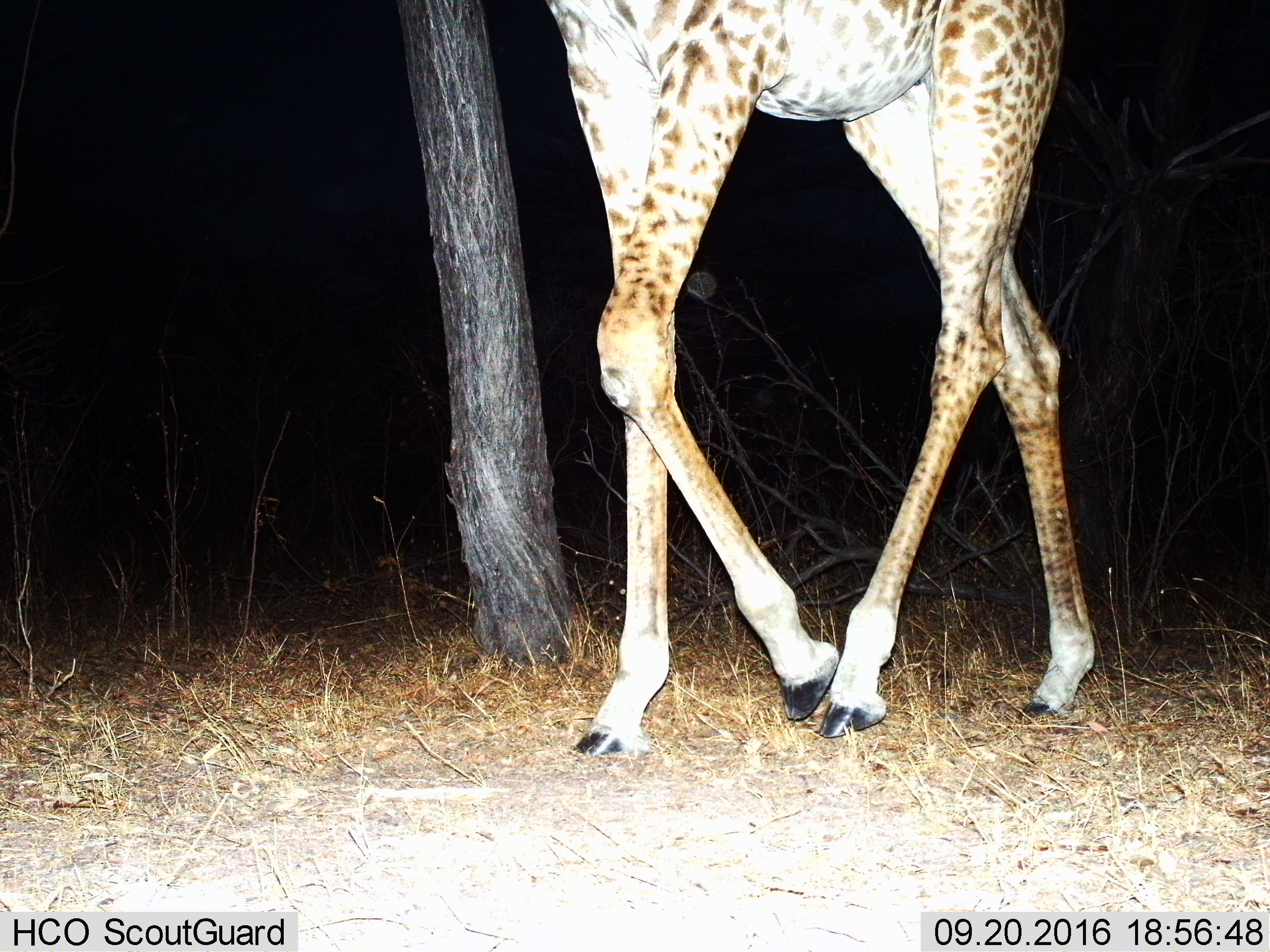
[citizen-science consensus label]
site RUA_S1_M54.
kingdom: Animalia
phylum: Chordata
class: Mammalia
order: Artiodactyla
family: Giraffidae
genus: Giraffa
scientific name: Giraffa camelopardalis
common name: giraffe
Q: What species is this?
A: Giraffe (Giraffa camelopardalis).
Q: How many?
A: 1.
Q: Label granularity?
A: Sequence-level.